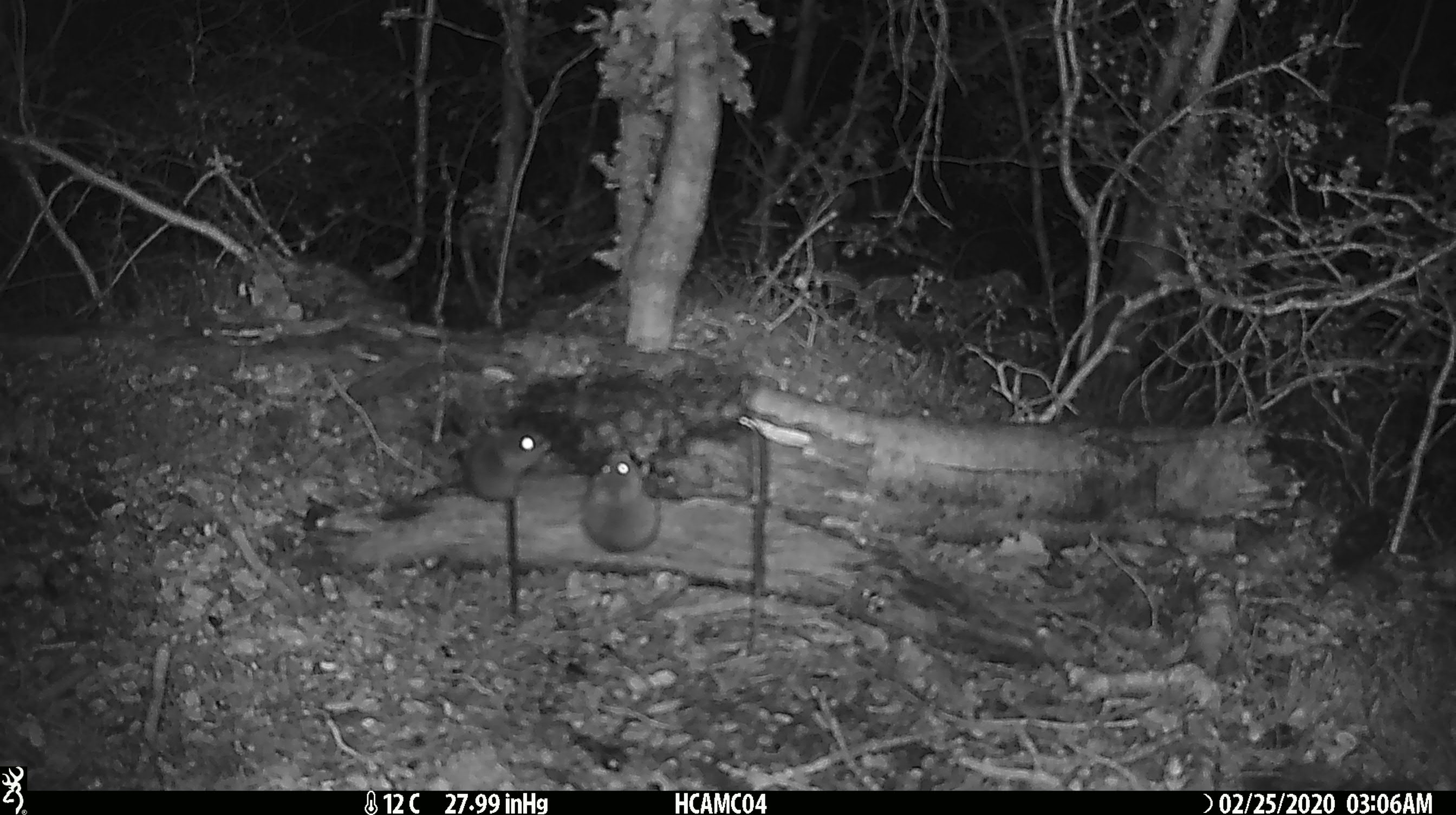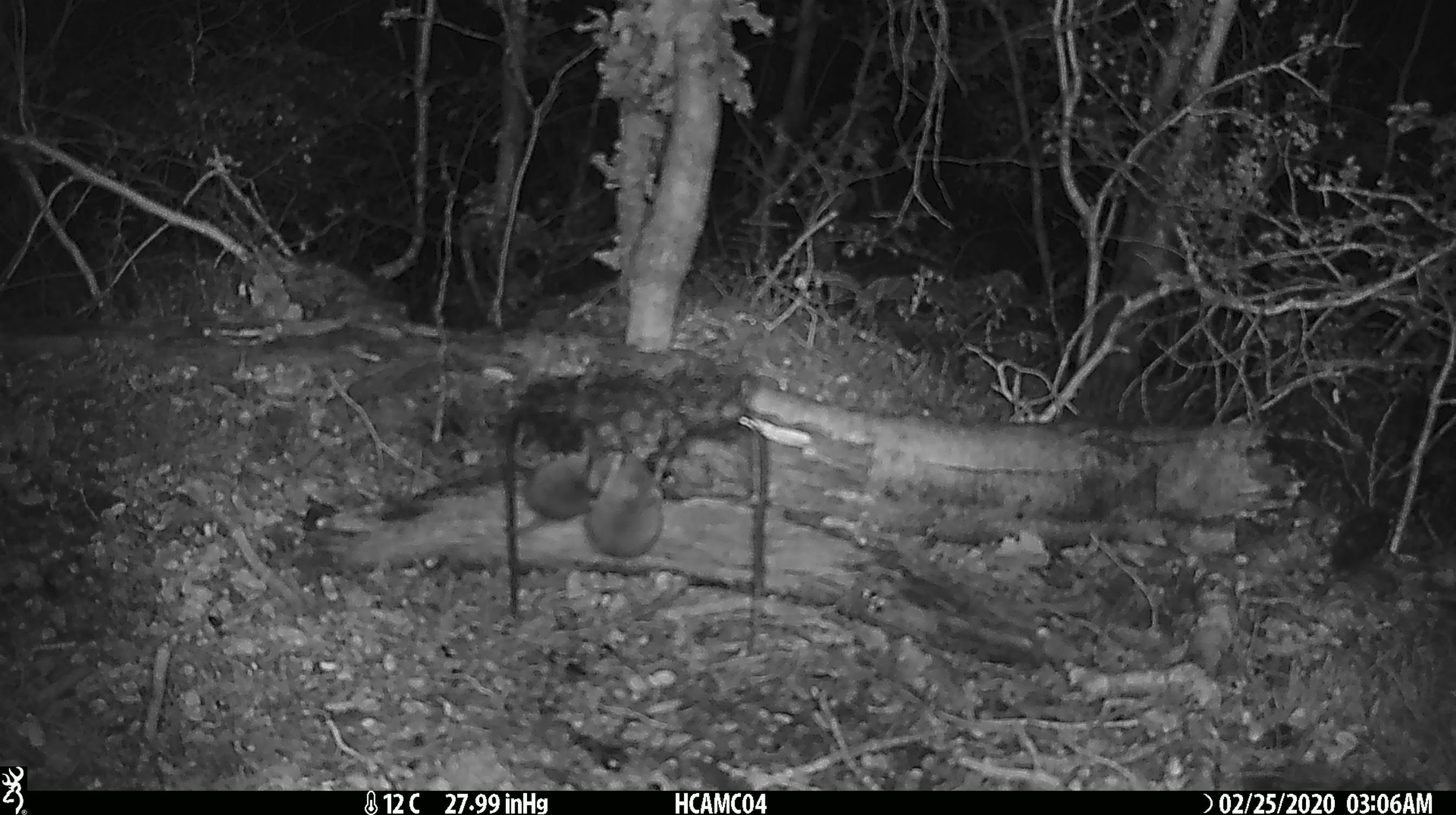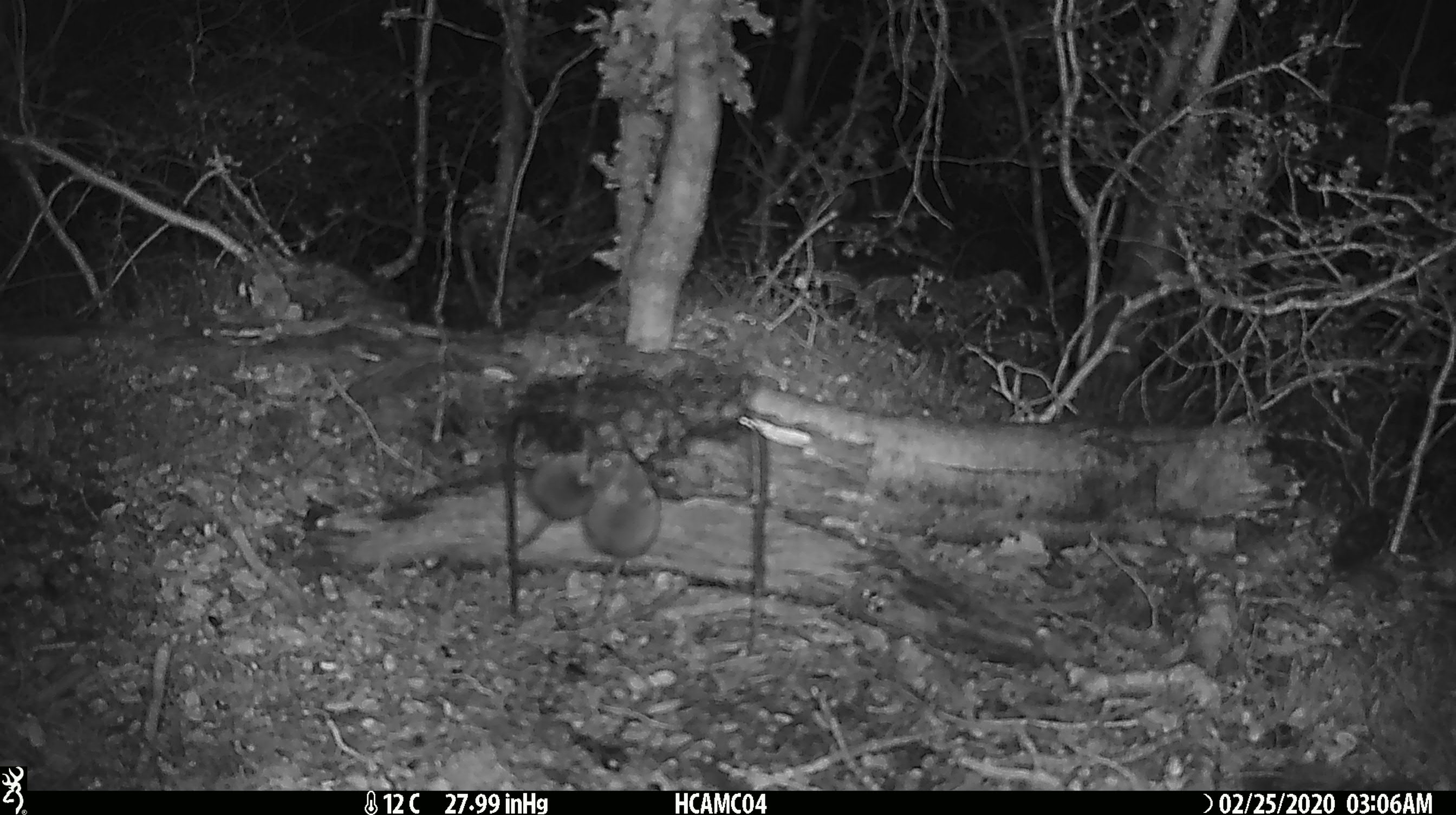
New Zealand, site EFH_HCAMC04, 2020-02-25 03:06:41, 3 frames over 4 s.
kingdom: Animalia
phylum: Chordata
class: Mammalia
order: Rodentia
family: Muridae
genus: Mus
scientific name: Mus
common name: mouse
Mouse (Mus).